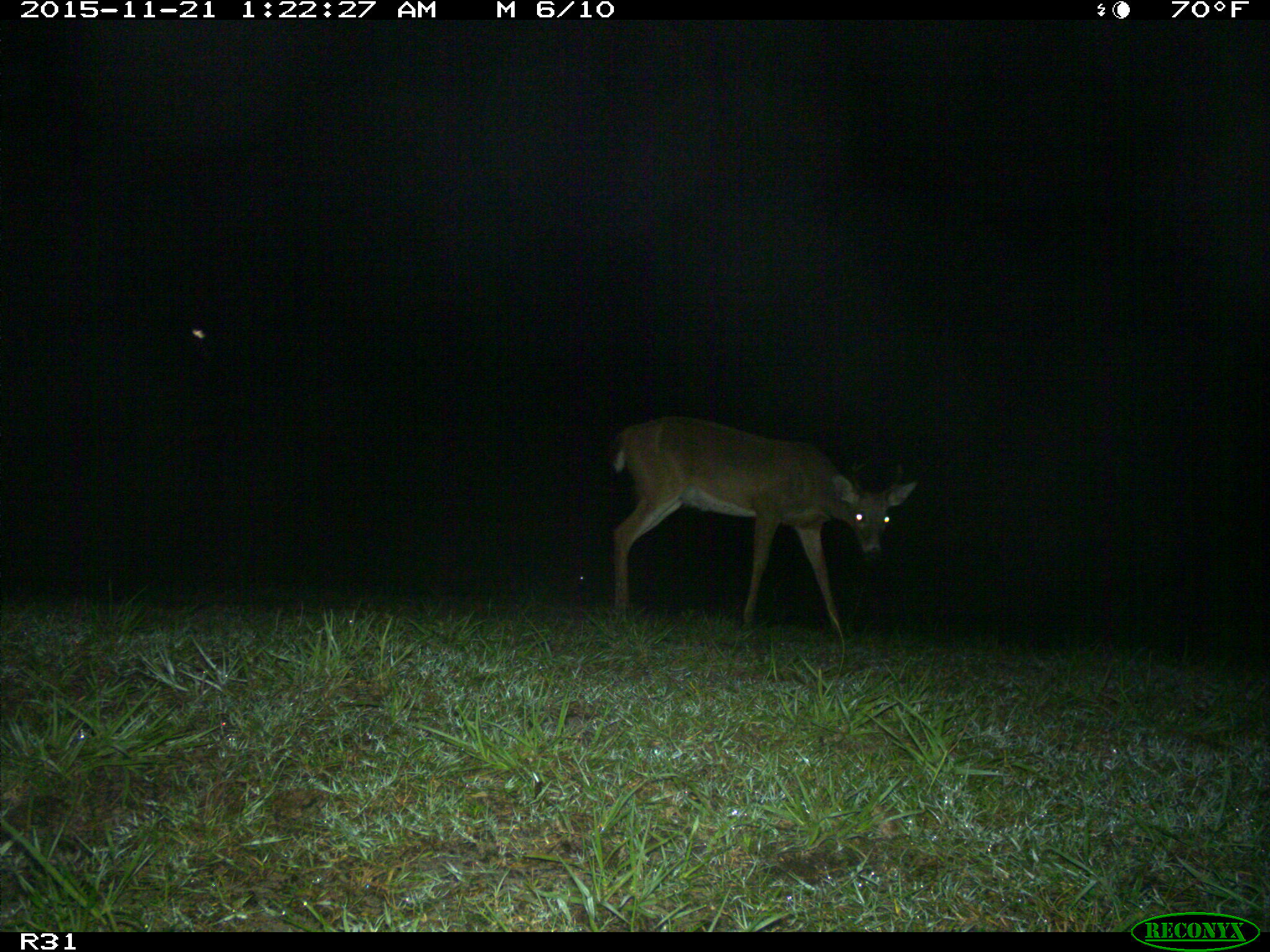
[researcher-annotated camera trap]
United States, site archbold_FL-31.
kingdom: Animalia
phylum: Chordata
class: Mammalia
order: Artiodactyla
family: Cervidae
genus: Odocoileus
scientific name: Odocoileus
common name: deer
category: unidentified deer